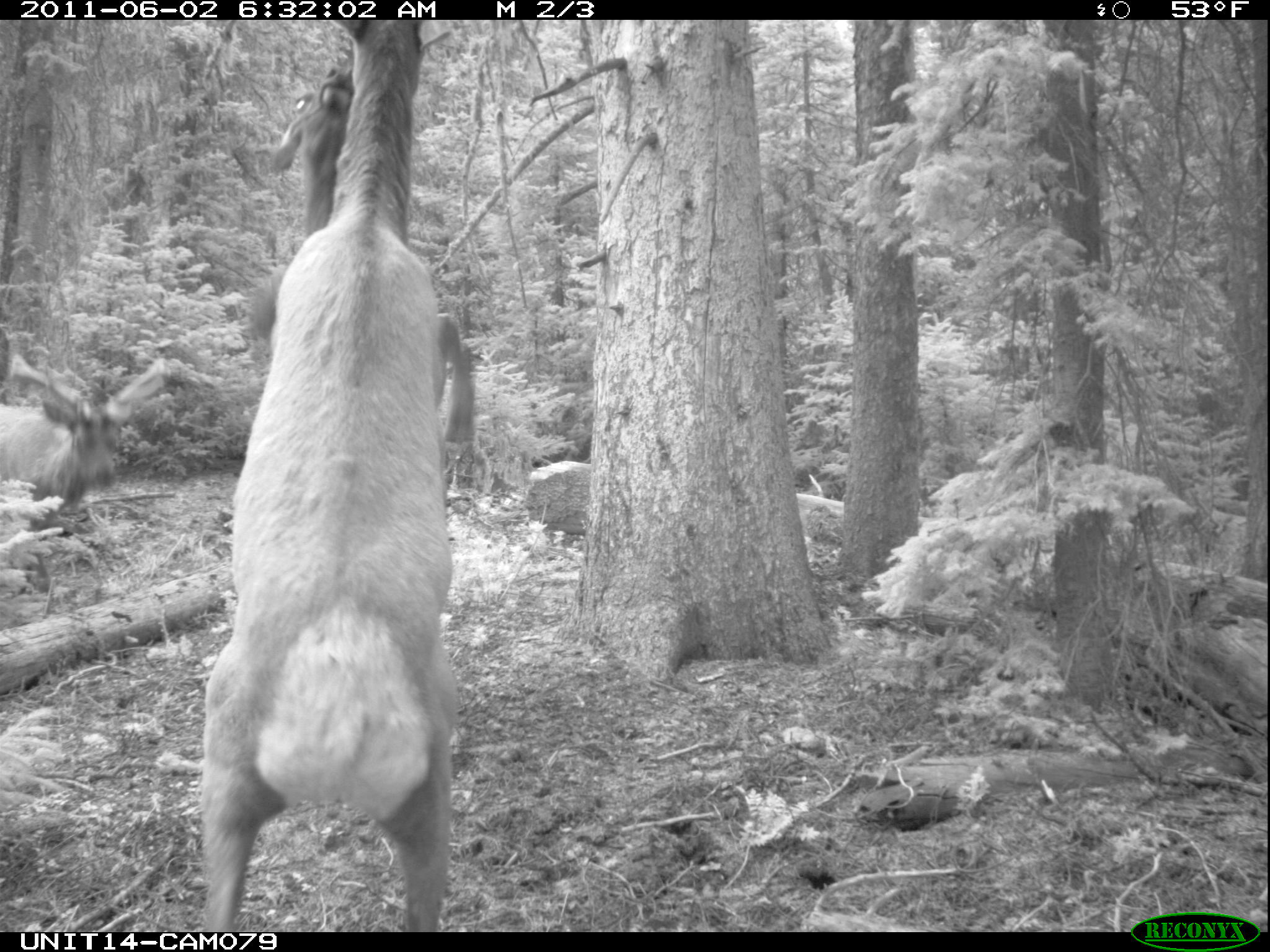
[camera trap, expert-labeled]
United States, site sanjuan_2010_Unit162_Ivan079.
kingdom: Animalia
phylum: Chordata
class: Mammalia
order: Artiodactyla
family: Cervidae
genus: Cervus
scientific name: Cervus elaphus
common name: red deer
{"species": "Cervus elaphus (red deer)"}